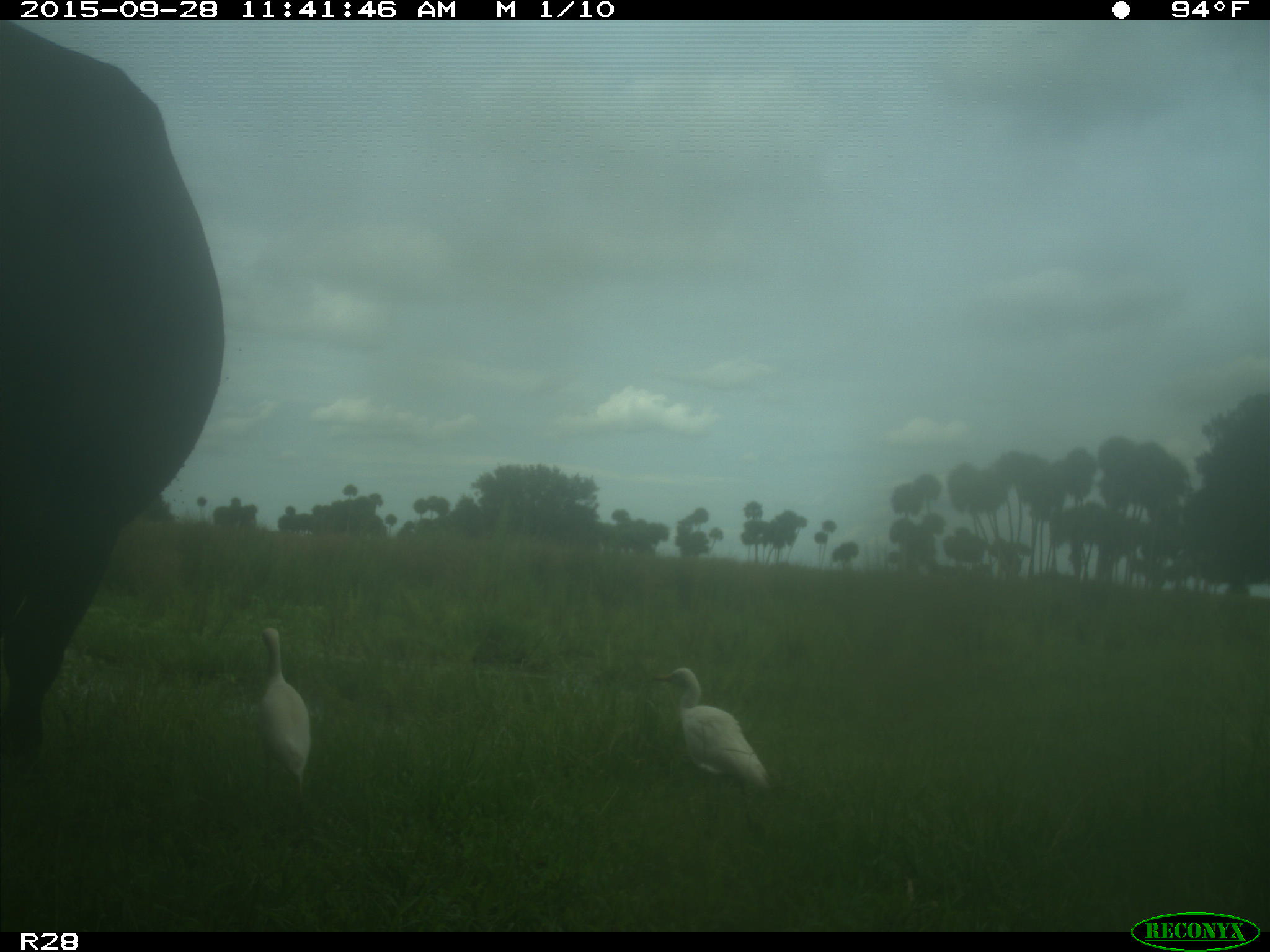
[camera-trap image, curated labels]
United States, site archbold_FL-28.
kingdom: Animalia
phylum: Chordata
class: Mammalia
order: Artiodactyla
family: Bovidae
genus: Bos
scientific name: Bos taurus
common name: domestic cow